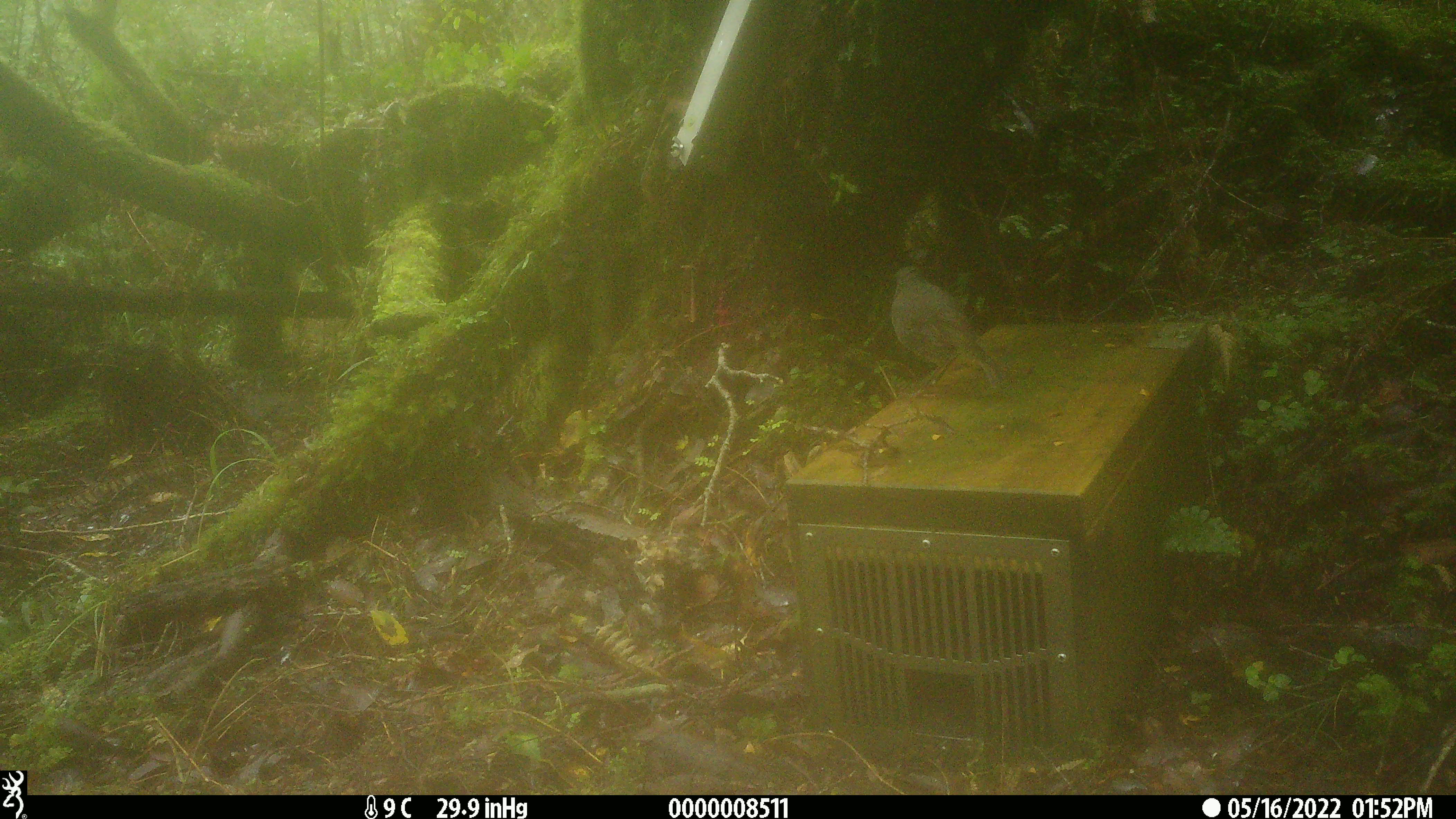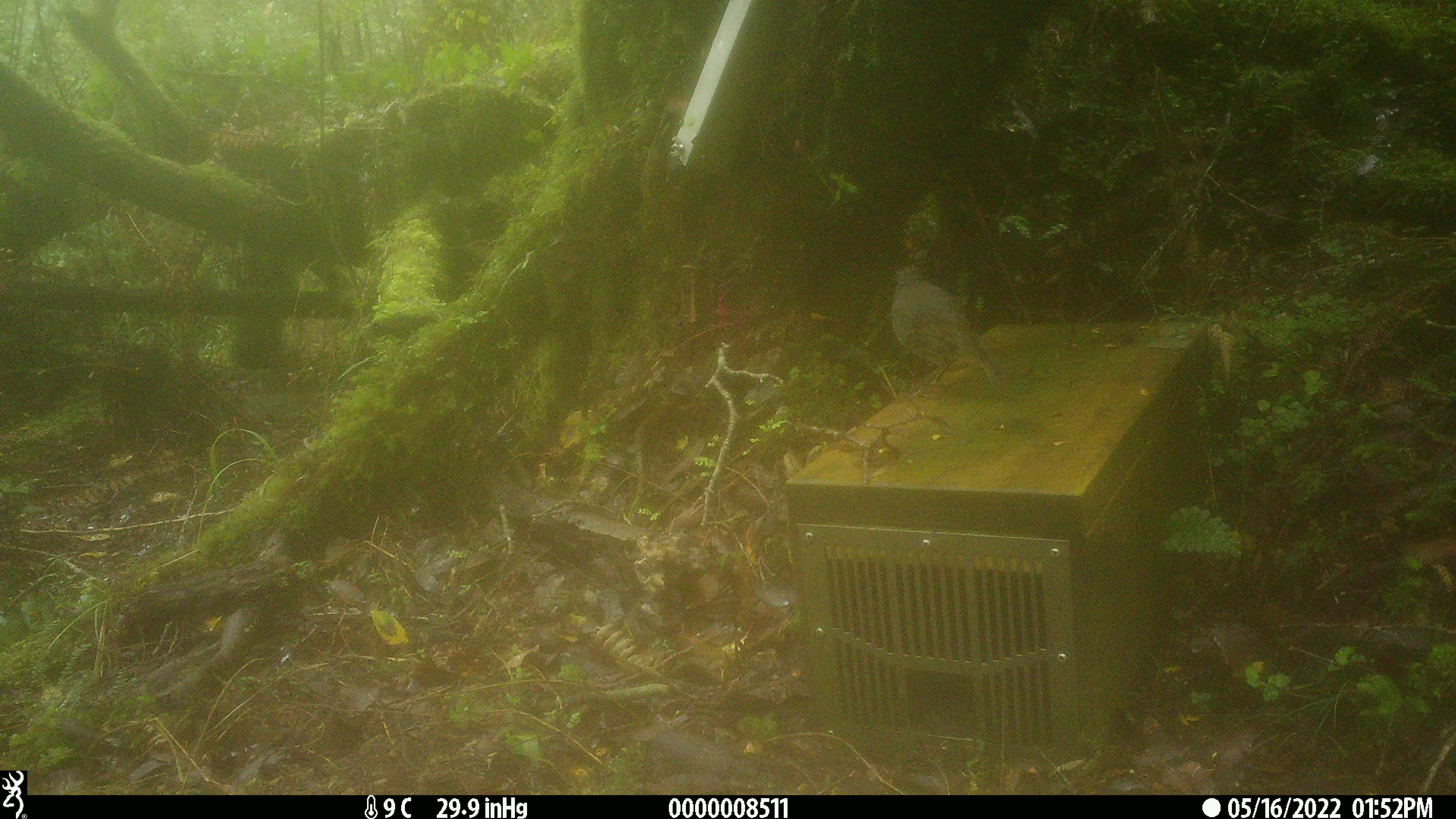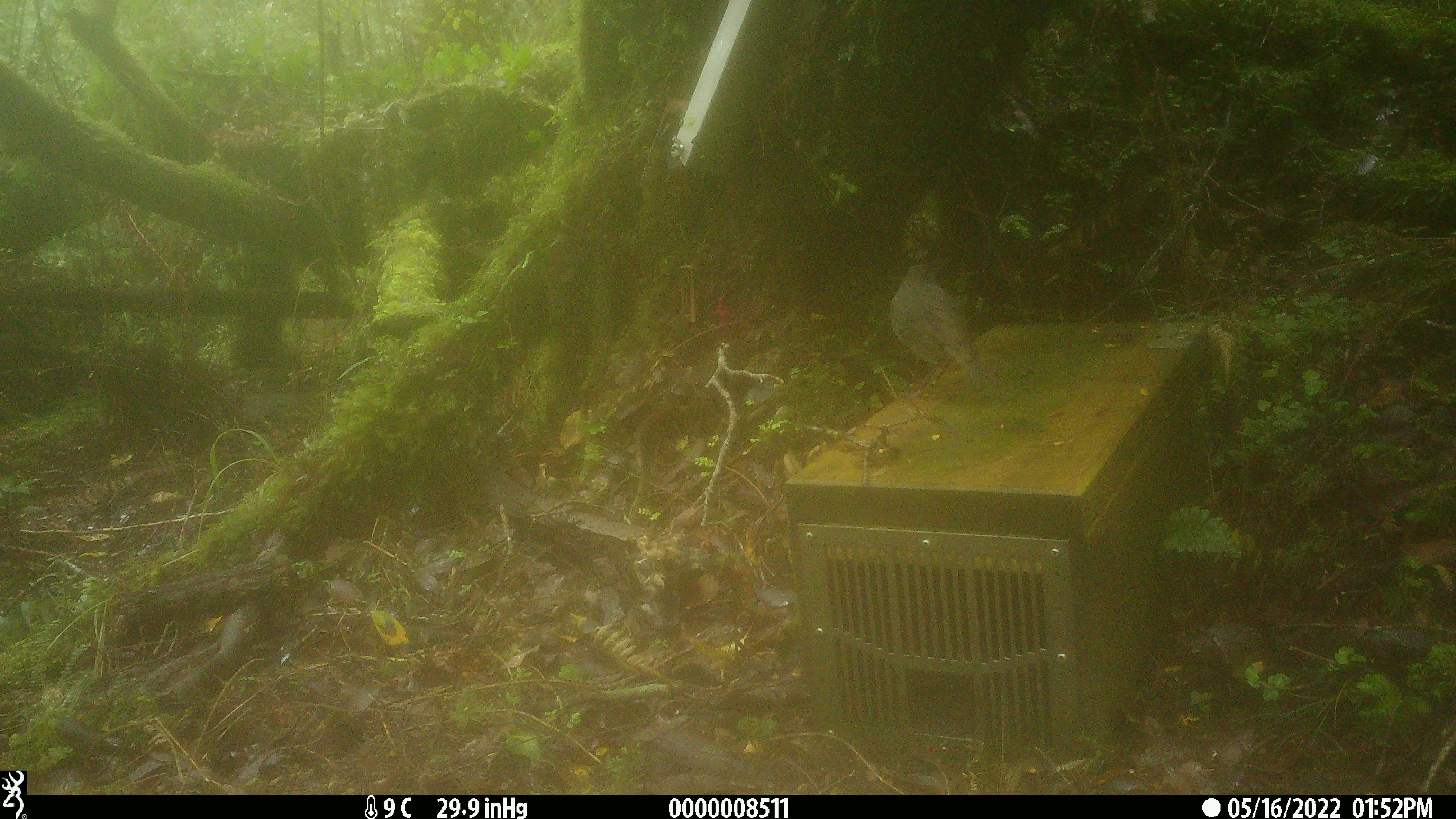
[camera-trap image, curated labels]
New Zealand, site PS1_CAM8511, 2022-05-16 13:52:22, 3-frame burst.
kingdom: Animalia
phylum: Chordata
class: Aves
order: Passeriformes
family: Petroicidae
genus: Petroica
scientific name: Petroica australis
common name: new zealand robin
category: robin